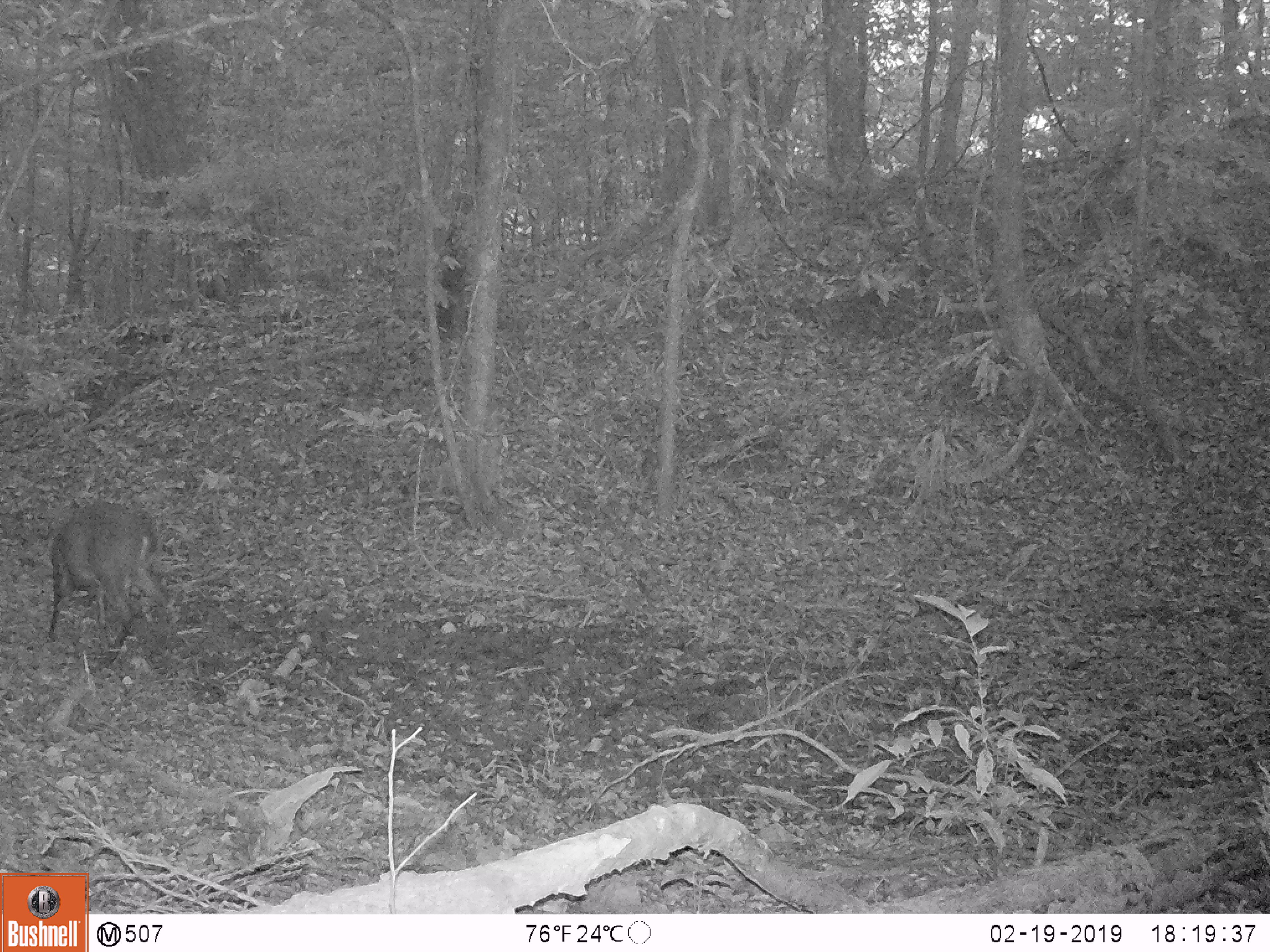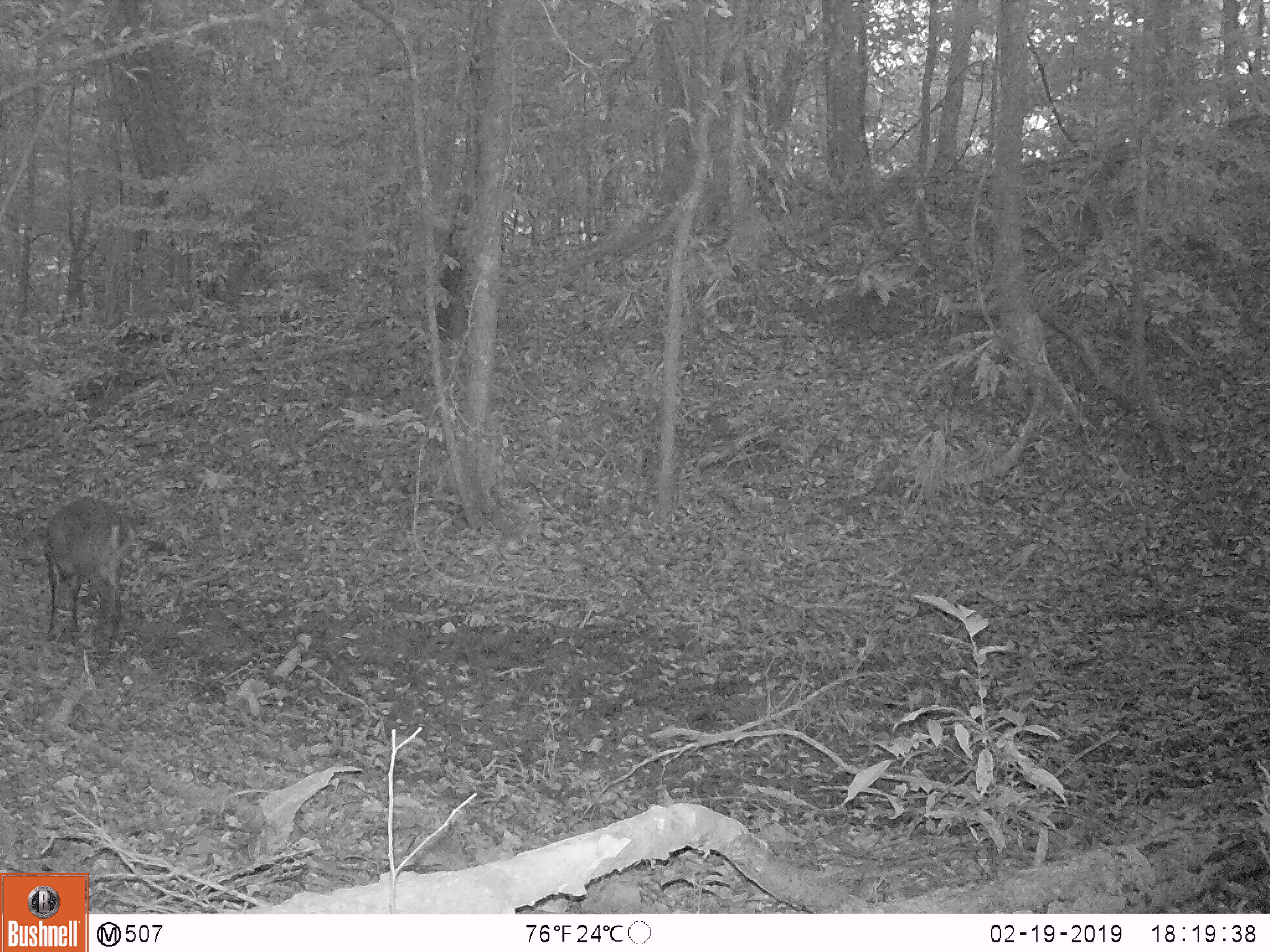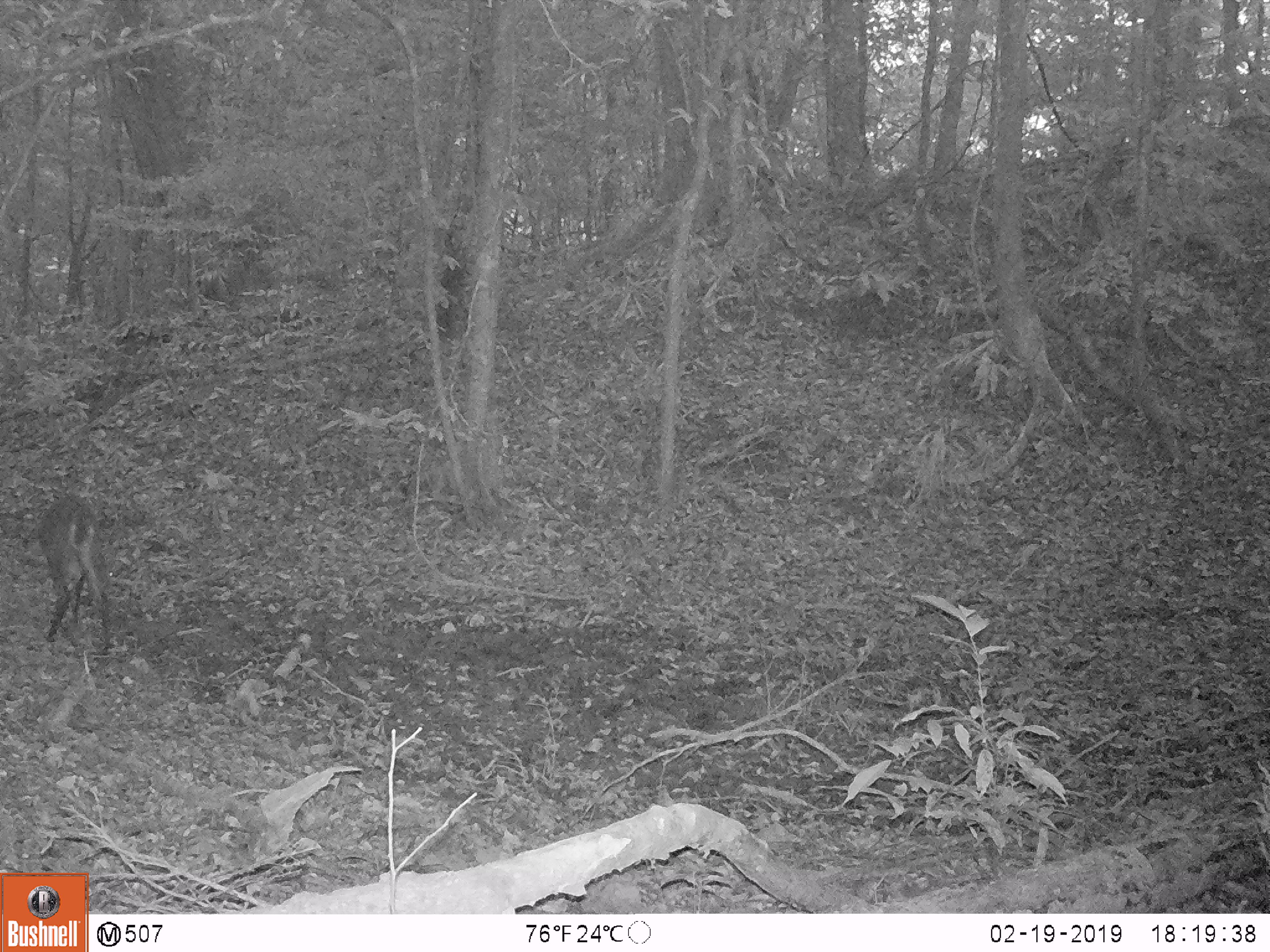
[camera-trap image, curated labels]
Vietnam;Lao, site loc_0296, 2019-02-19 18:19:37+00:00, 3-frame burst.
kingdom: Animalia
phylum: Chordata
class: Mammalia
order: Artiodactyla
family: Cervidae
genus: Muntiacus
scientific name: Muntiacus vuquangensis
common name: large-antlered muntjac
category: large antlered muntjac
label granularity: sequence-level